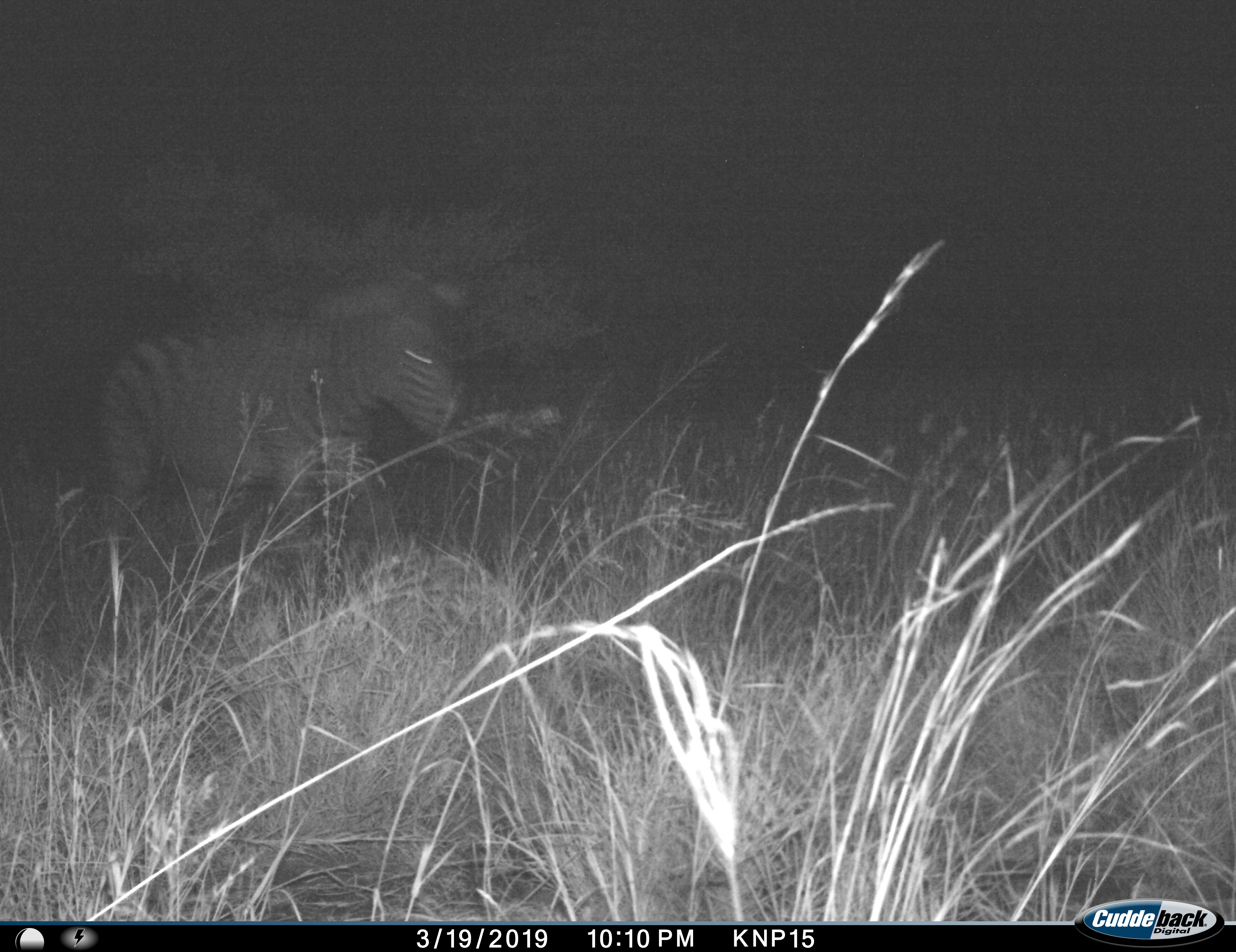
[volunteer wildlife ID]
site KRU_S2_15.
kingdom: Animalia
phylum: Chordata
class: Mammalia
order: Perissodactyla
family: Equidae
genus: Equus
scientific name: Equus quagga burchellii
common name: burchell's zebra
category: zebraburchells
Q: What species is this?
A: Zebraburchells (burchell's zebra) (Equus quagga burchellii).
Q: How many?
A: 1.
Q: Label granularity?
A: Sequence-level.